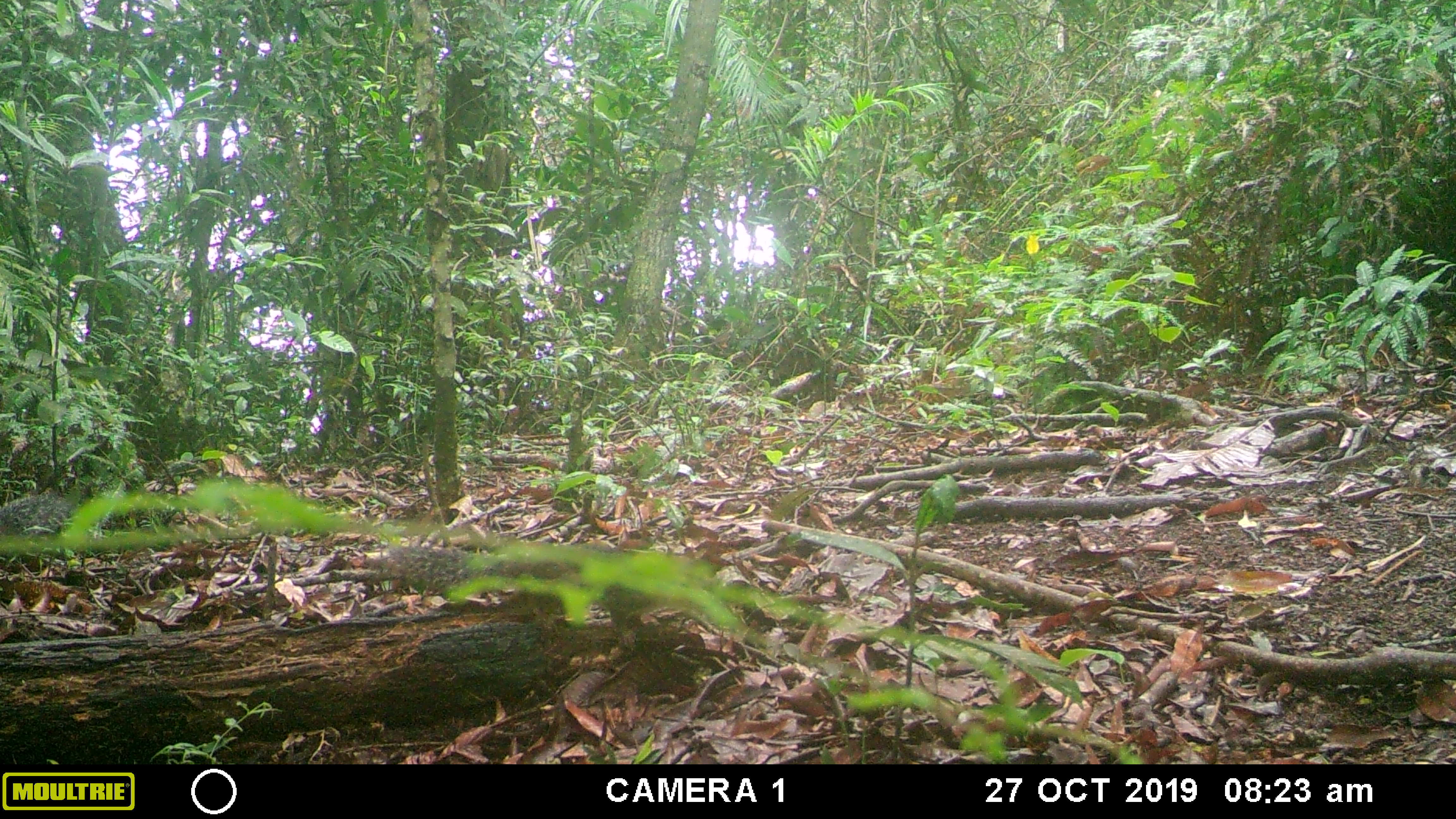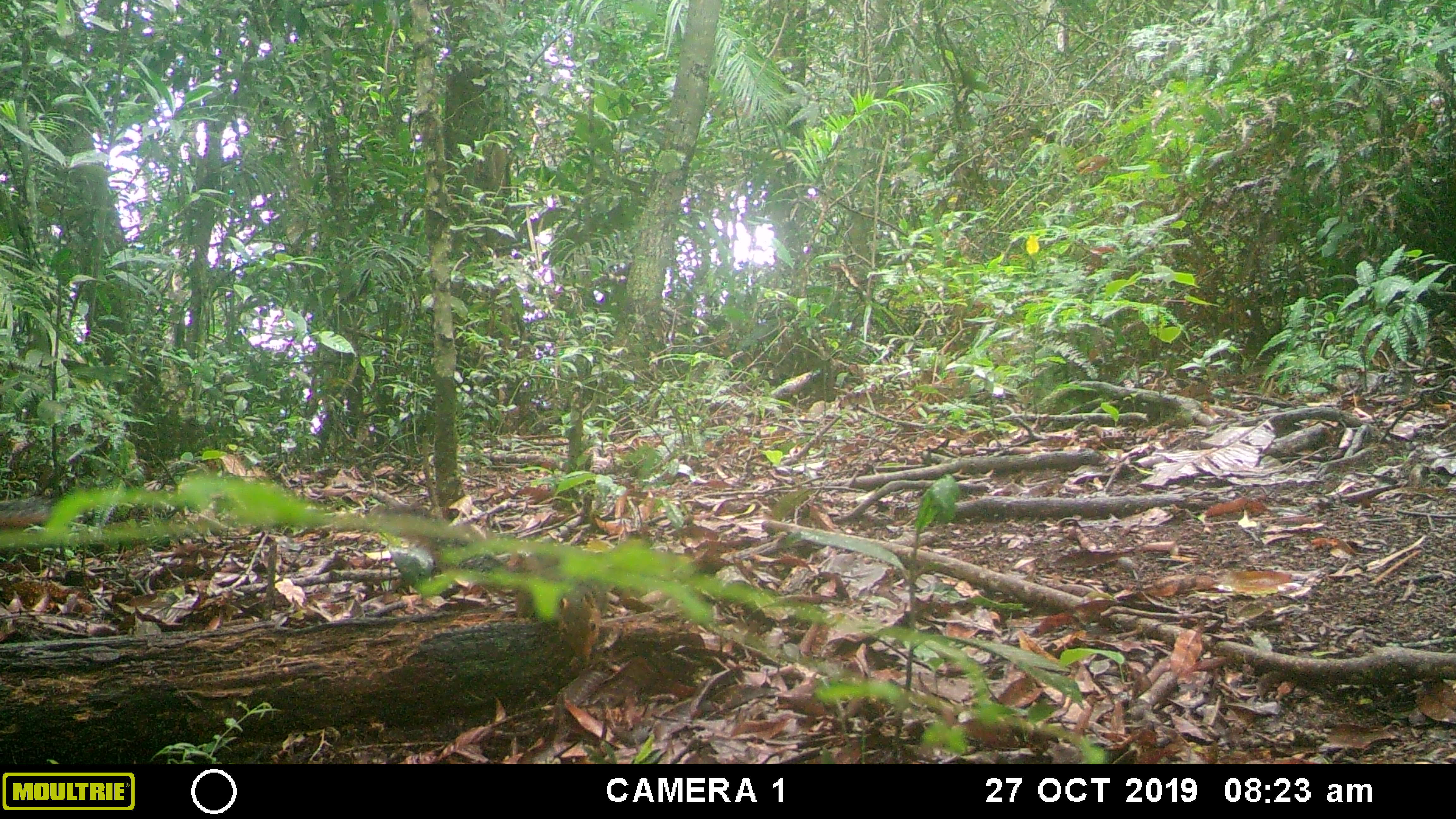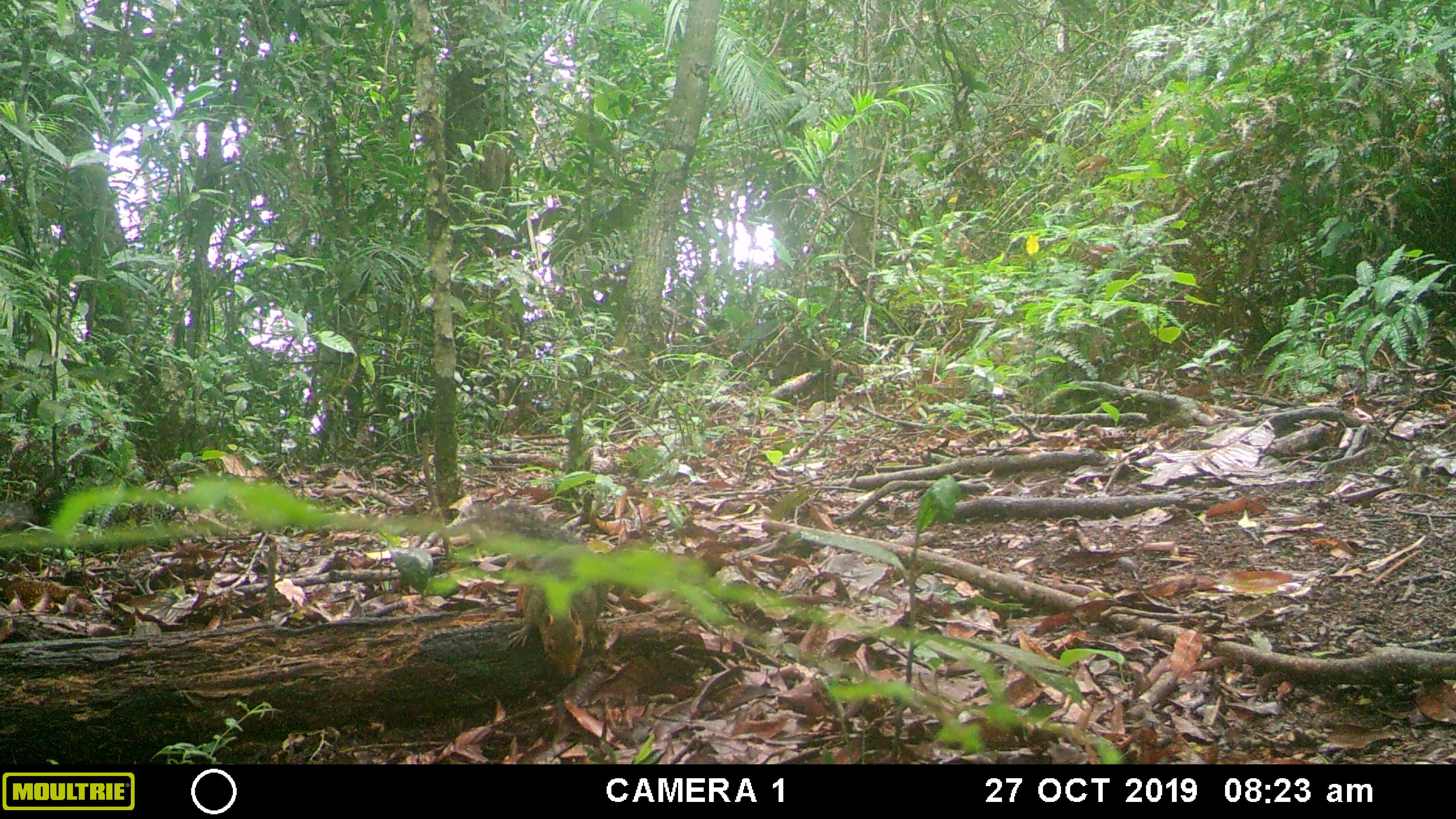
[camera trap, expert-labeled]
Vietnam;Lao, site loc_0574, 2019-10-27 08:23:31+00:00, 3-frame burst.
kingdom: Animalia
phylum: Chordata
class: Mammalia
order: Rodentia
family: Sciuridae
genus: Dremomys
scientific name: Dremomys rufigenis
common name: red-cheeked squirrel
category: red cheeked squirrel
Red cheeked squirrel (red-cheeked squirrel) (Dremomys rufigenis). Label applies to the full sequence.